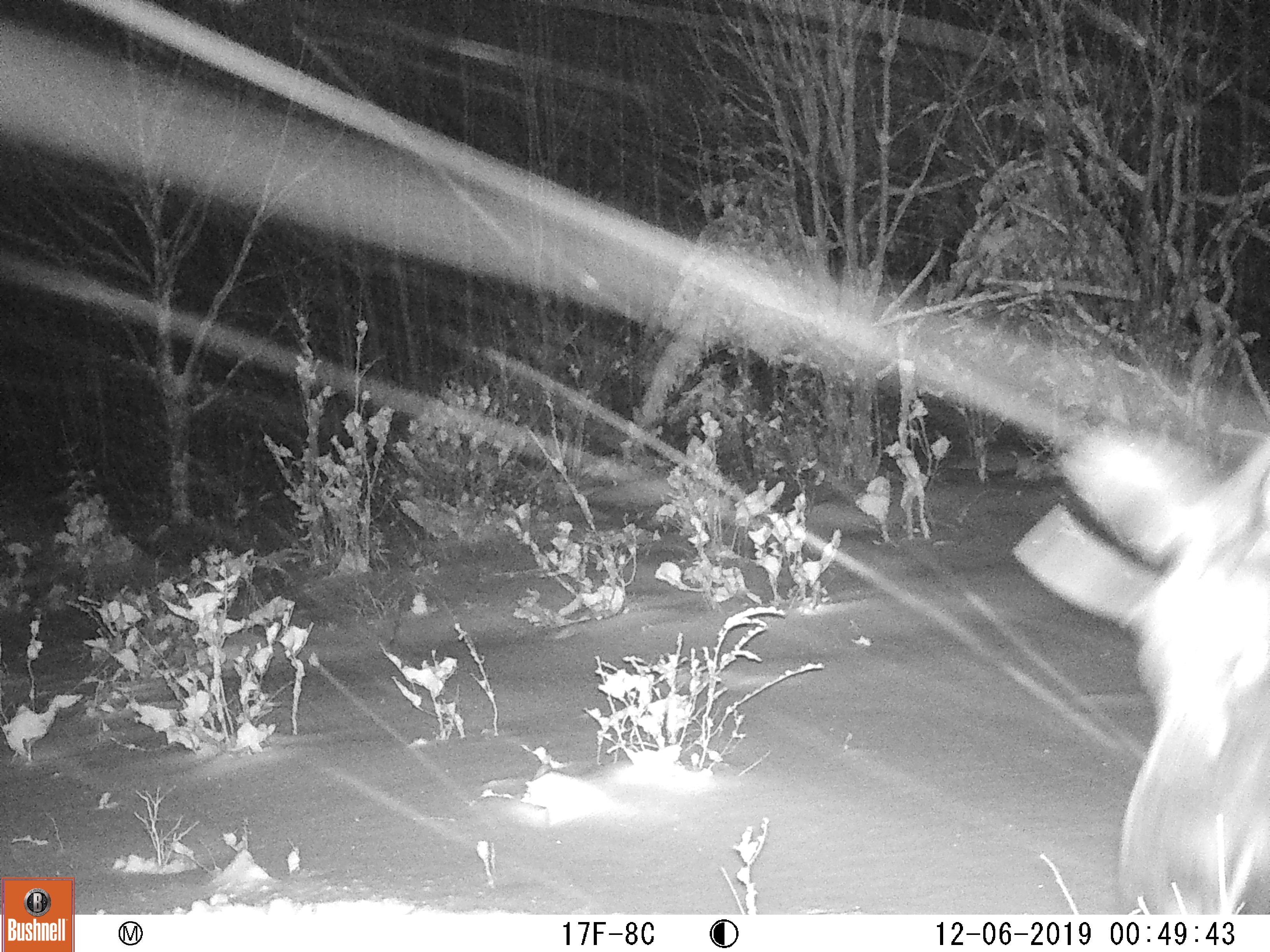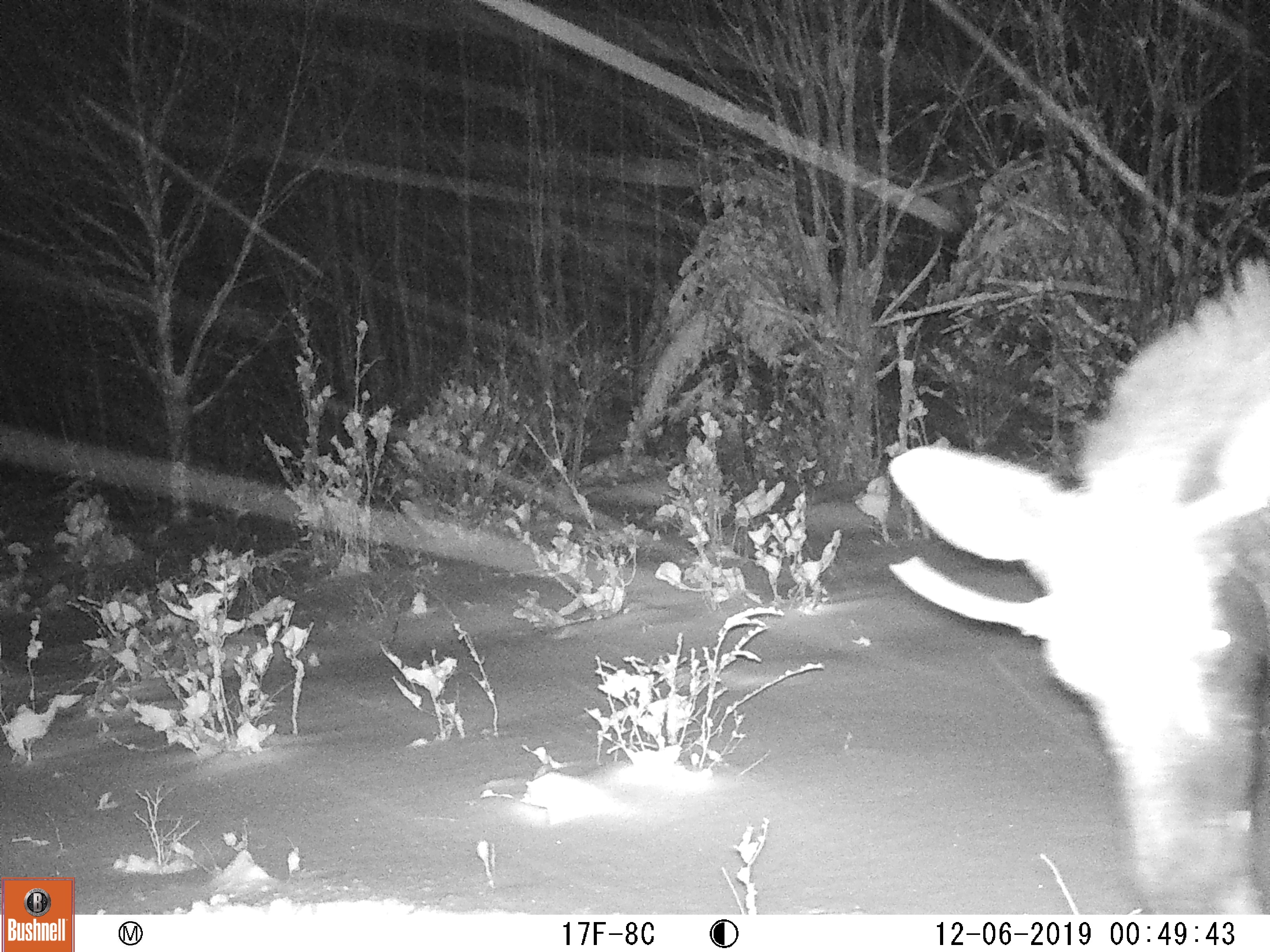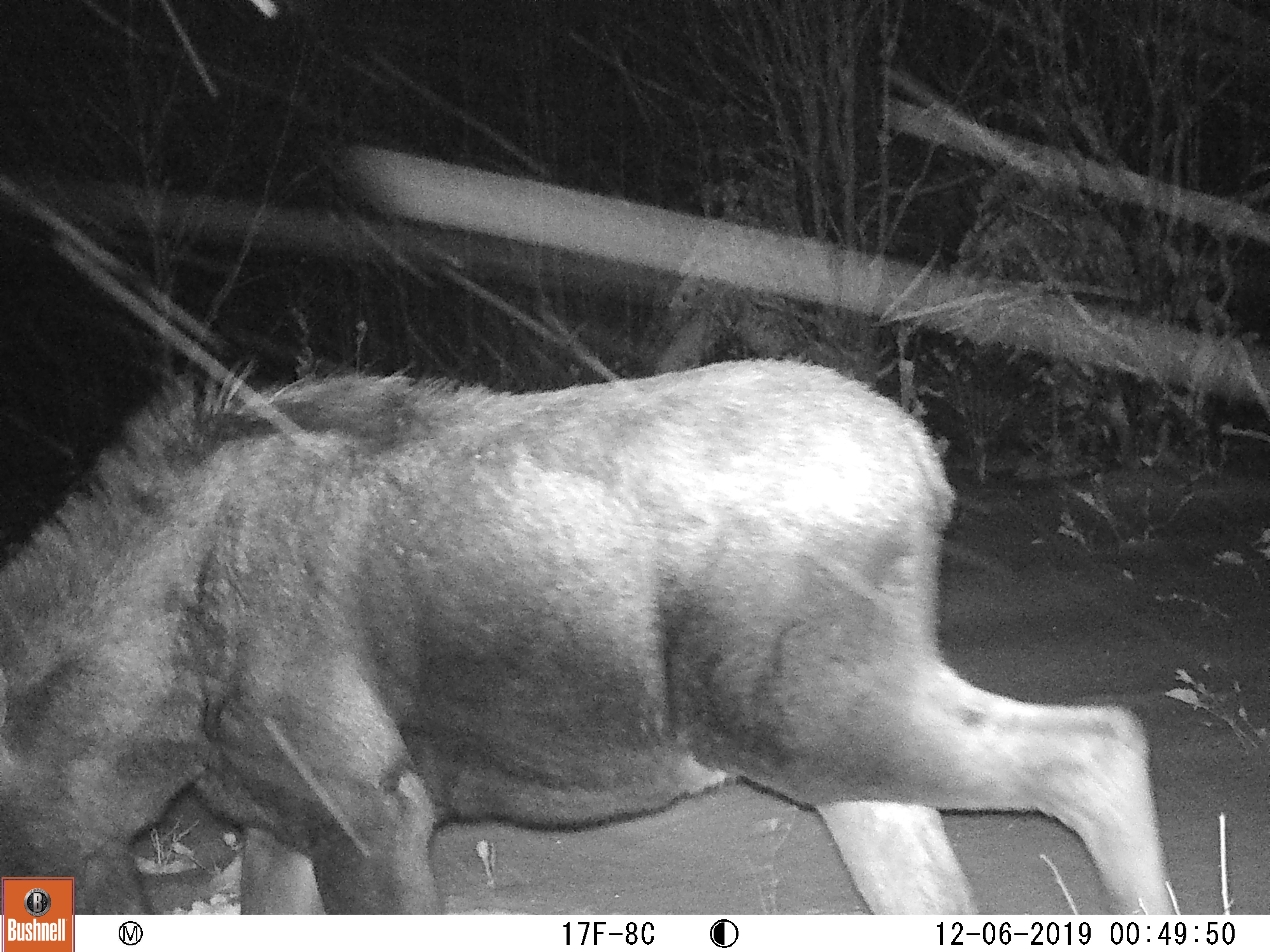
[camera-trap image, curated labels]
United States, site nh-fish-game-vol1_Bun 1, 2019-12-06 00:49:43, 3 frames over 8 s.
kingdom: Animalia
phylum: Chordata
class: Mammalia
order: Artiodactyla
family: Cervidae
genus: Alces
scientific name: Alces alces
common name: moose